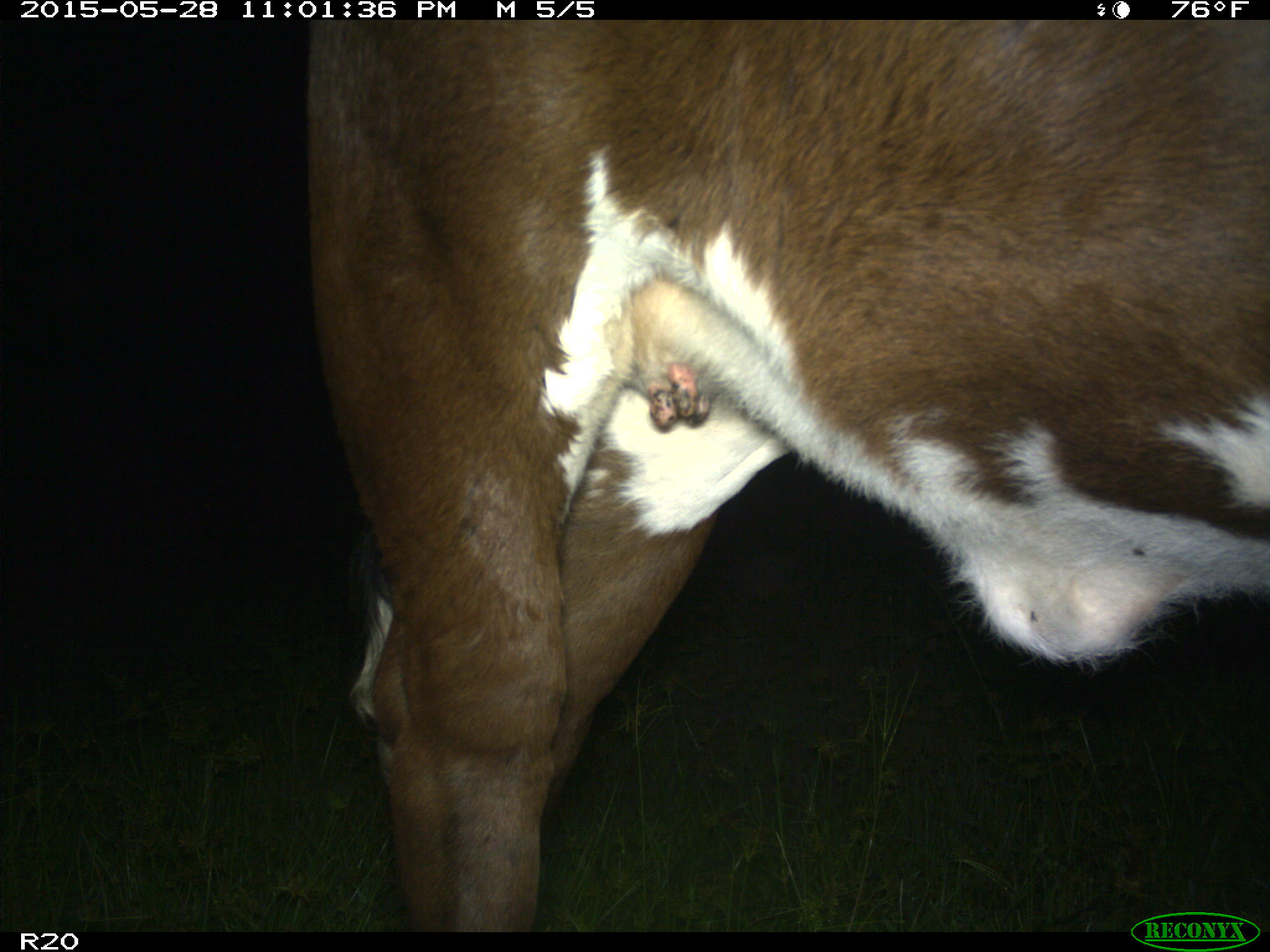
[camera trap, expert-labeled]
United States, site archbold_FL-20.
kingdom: Animalia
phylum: Chordata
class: Mammalia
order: Artiodactyla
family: Bovidae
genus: Bos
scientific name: Bos taurus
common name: domestic cow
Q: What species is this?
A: Bos taurus (domestic cow).